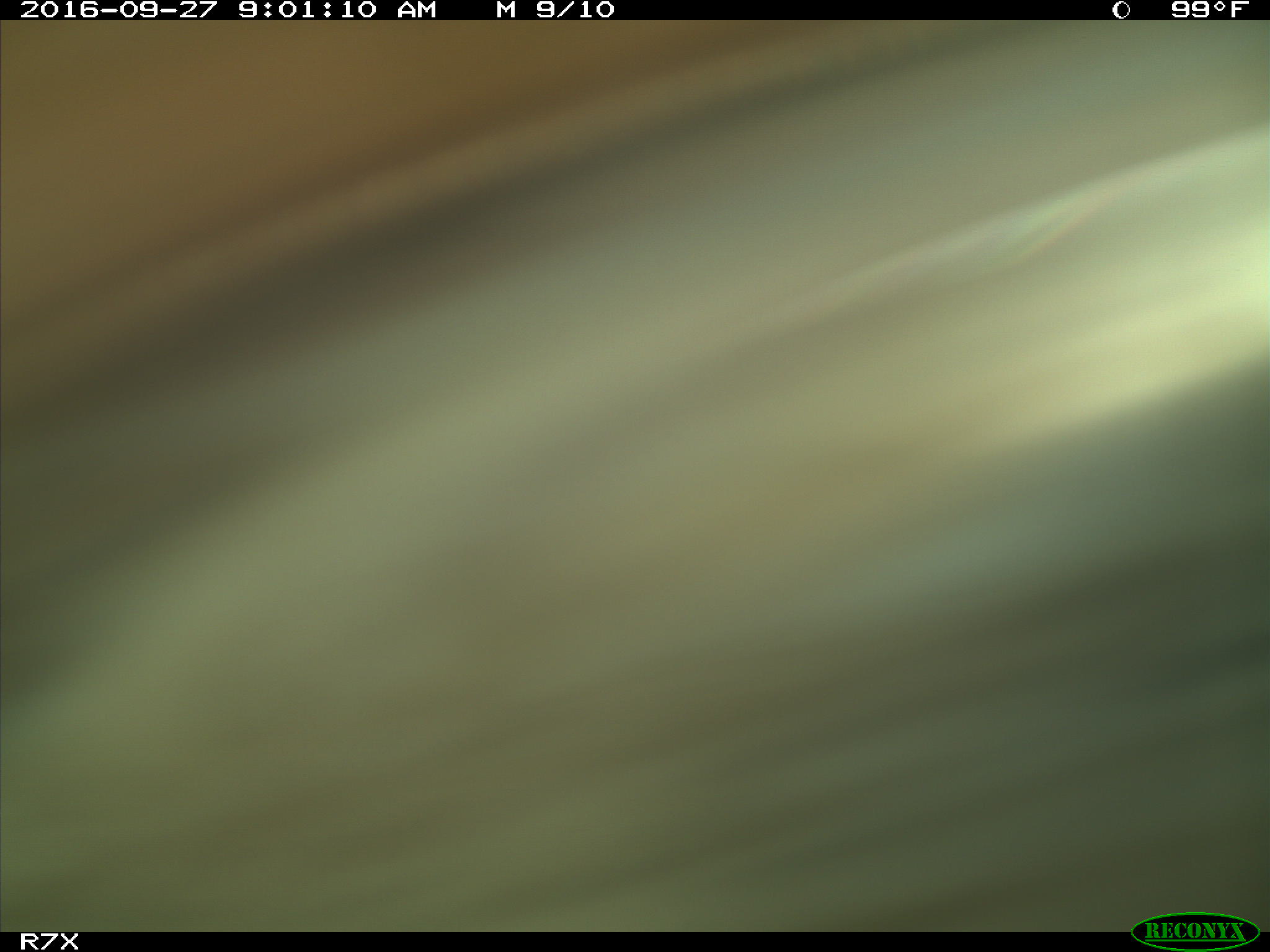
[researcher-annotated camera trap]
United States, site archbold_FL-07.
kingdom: Animalia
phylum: Chordata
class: Mammalia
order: Artiodactyla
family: Bovidae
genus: Bos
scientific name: Bos taurus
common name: domestic cow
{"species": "Bos taurus (domestic cow)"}